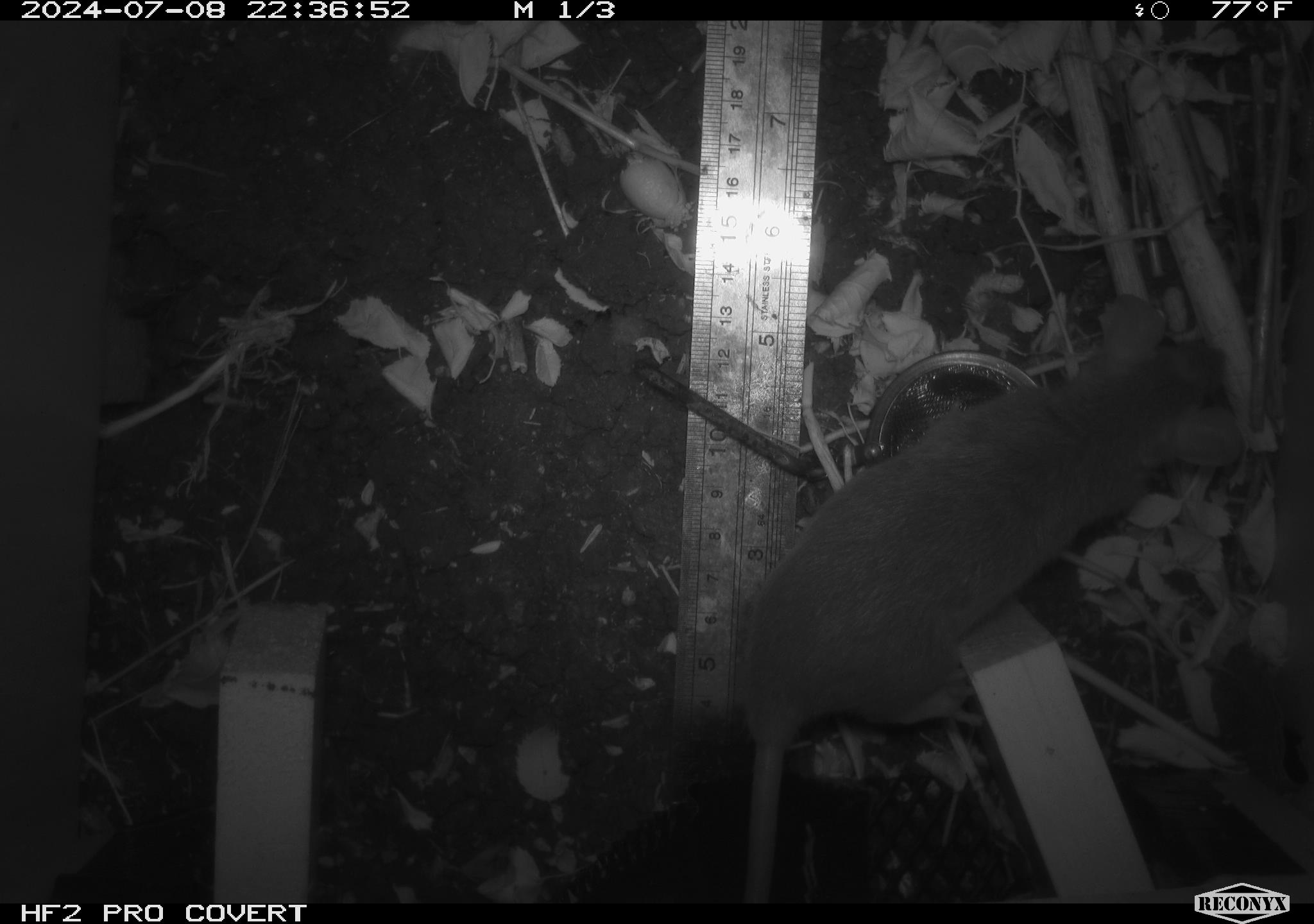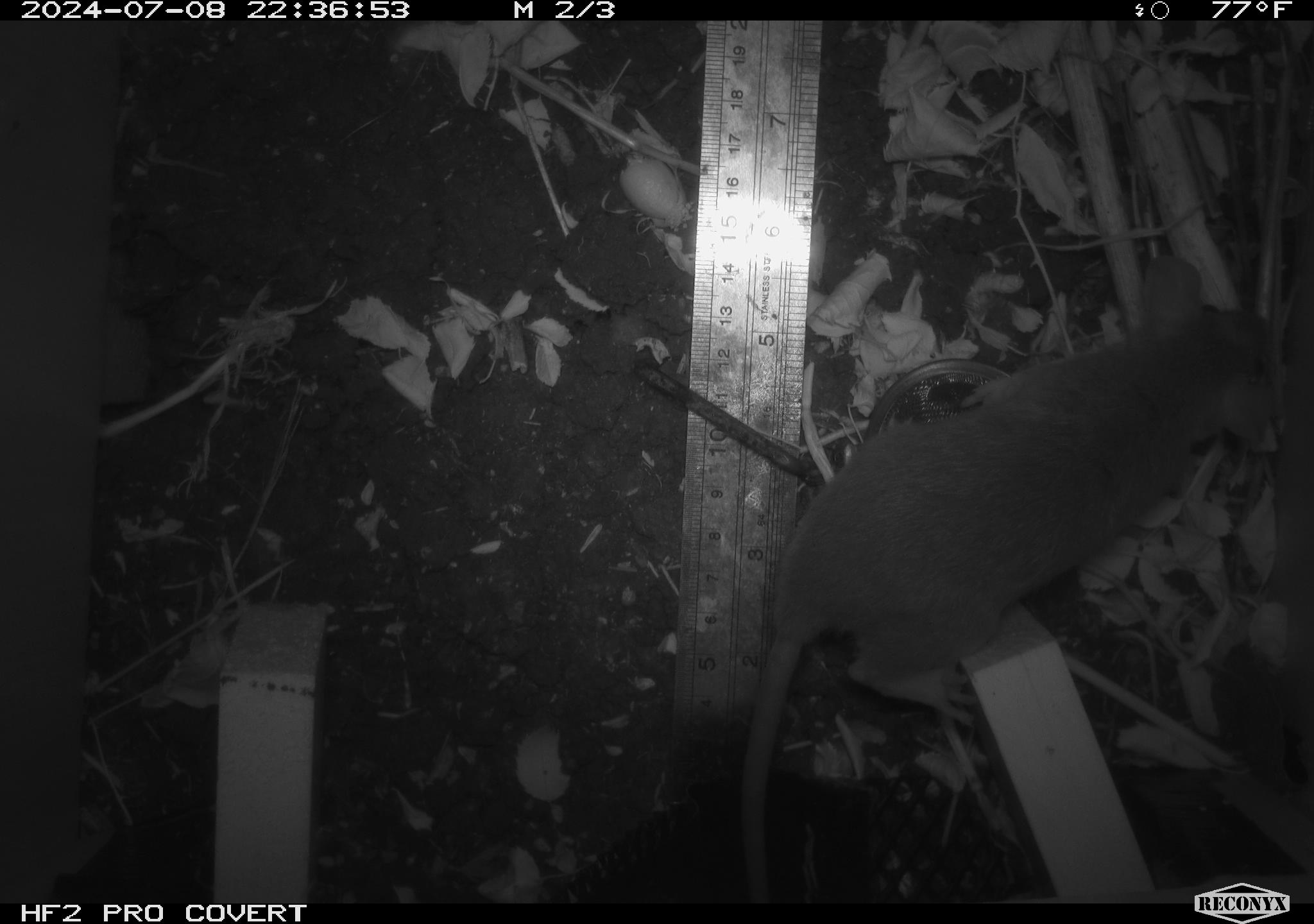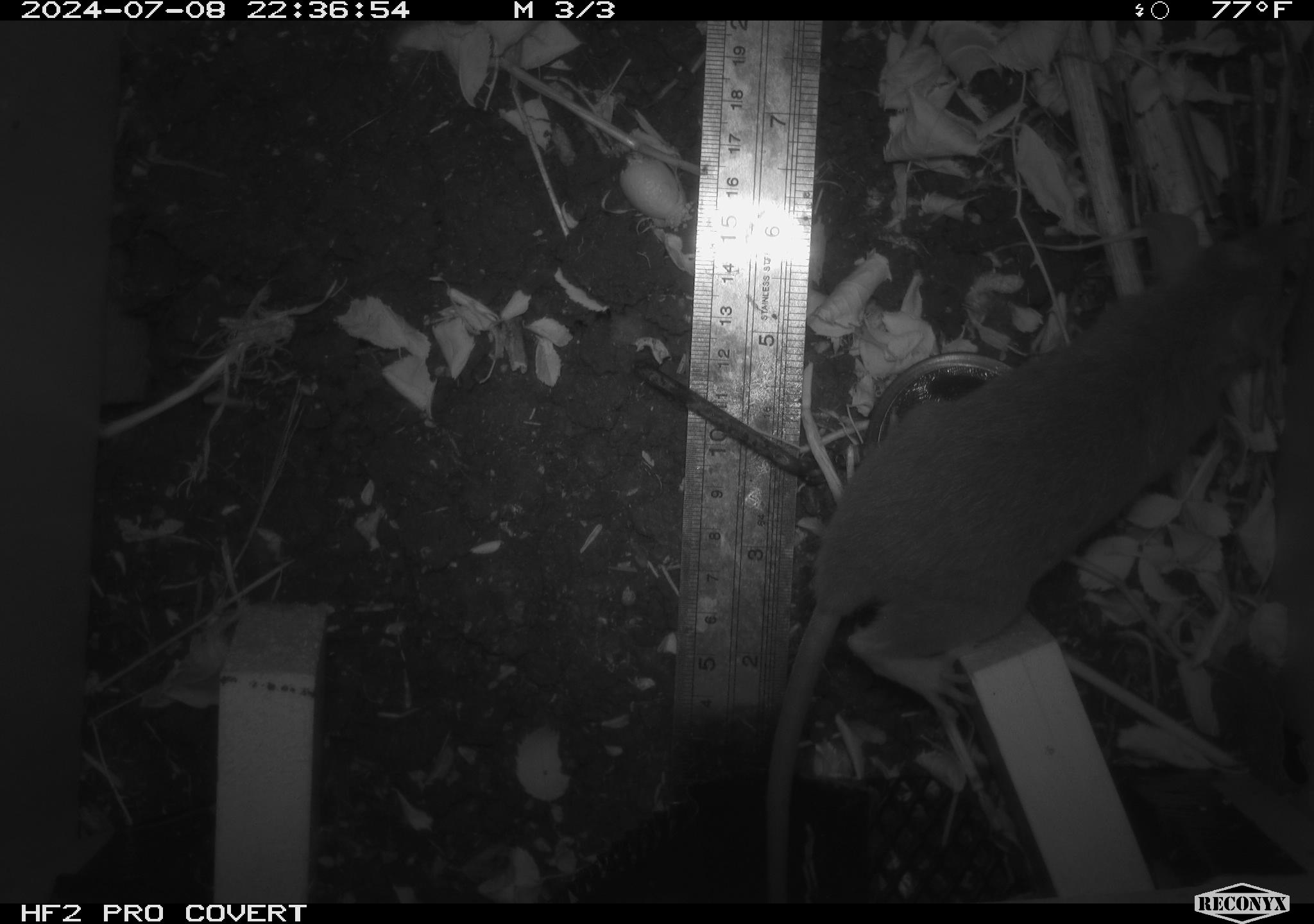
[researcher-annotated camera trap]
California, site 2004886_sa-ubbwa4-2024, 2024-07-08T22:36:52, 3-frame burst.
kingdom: Animalia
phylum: Chordata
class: Mammalia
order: Rodentia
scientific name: Rodentia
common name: woodrat or rat or mouse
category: woodrat or rat or mouse species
Woodrat or rat or mouse species (woodrat or rat or mouse) (Rodentia).